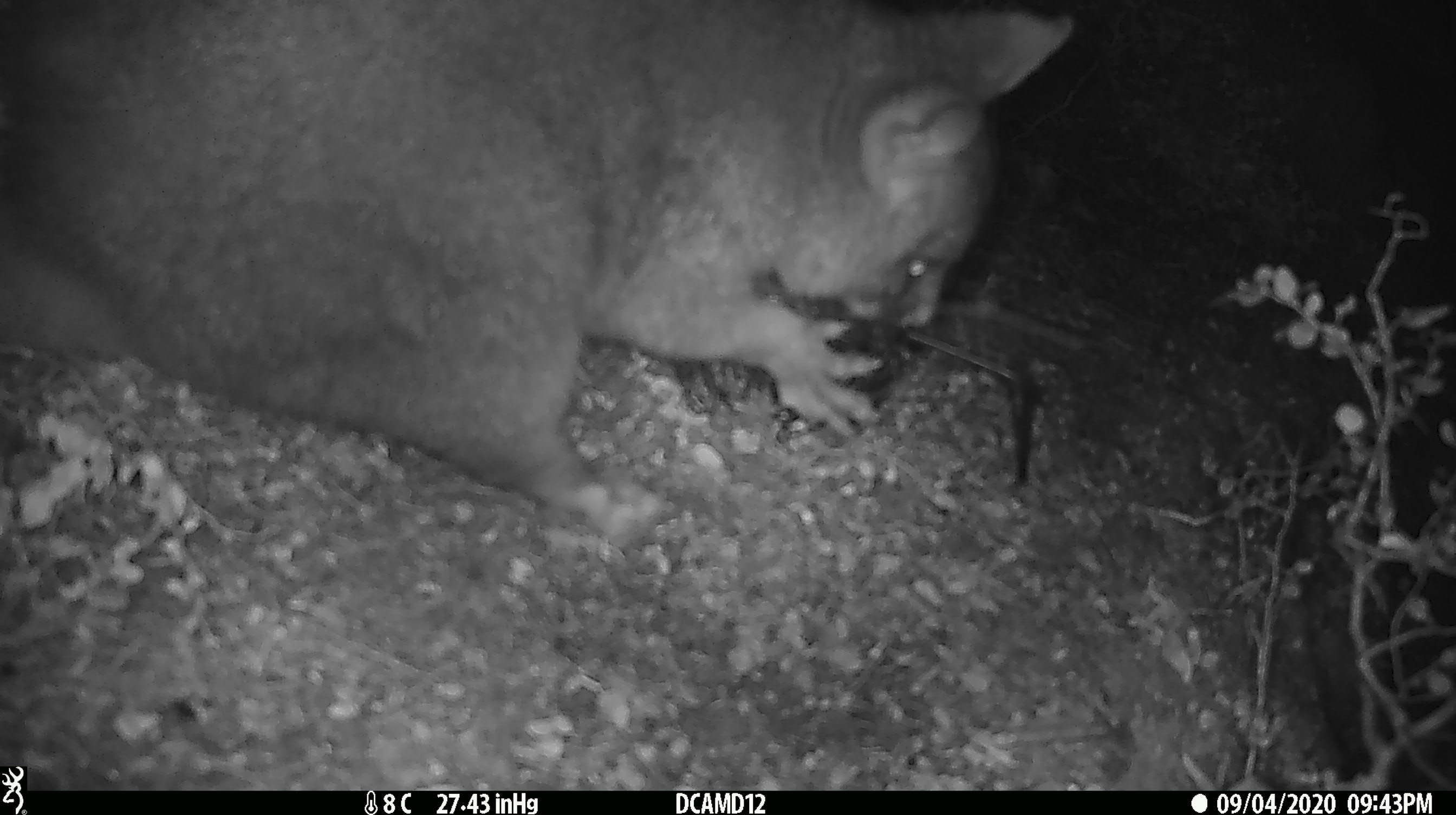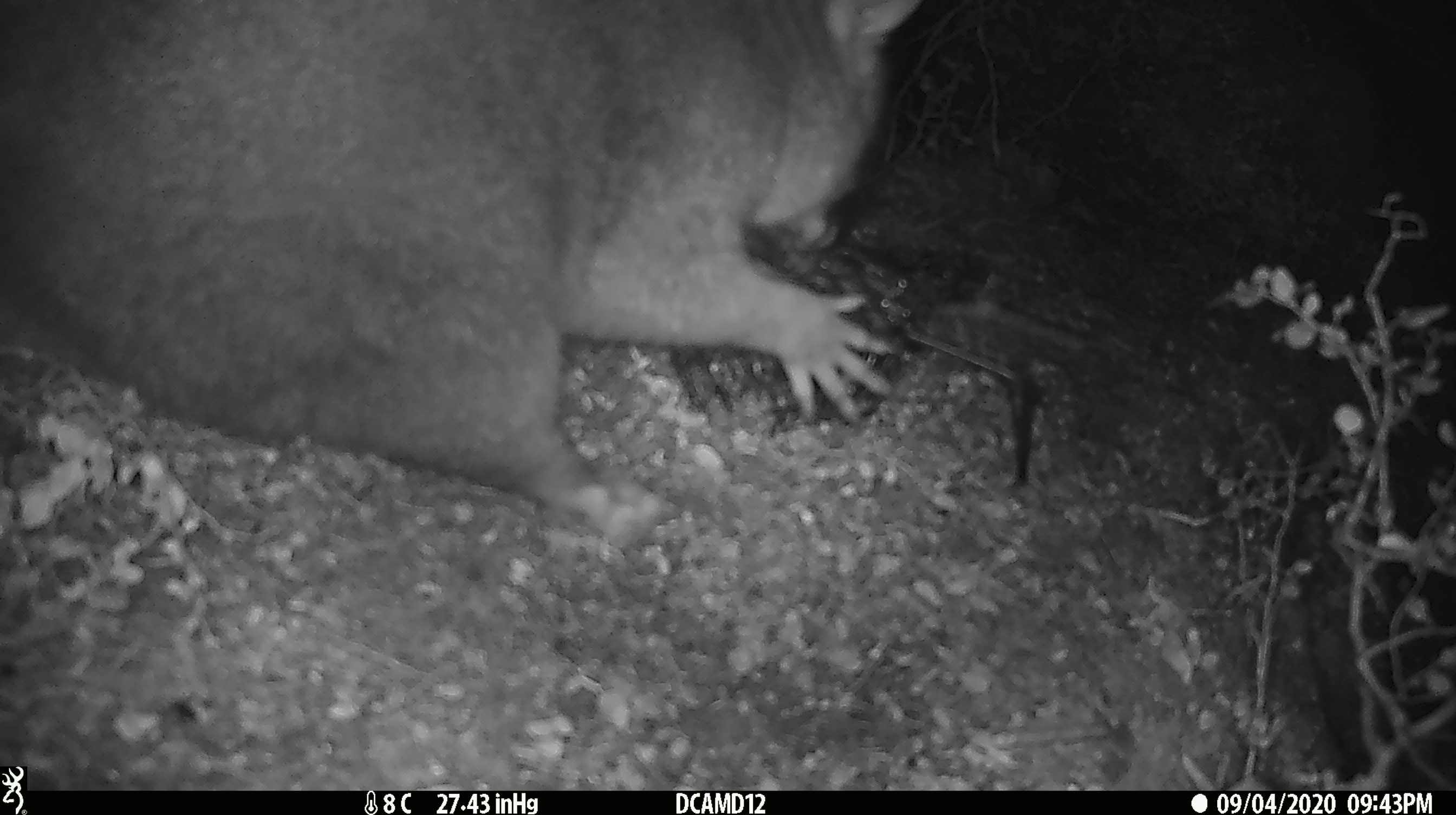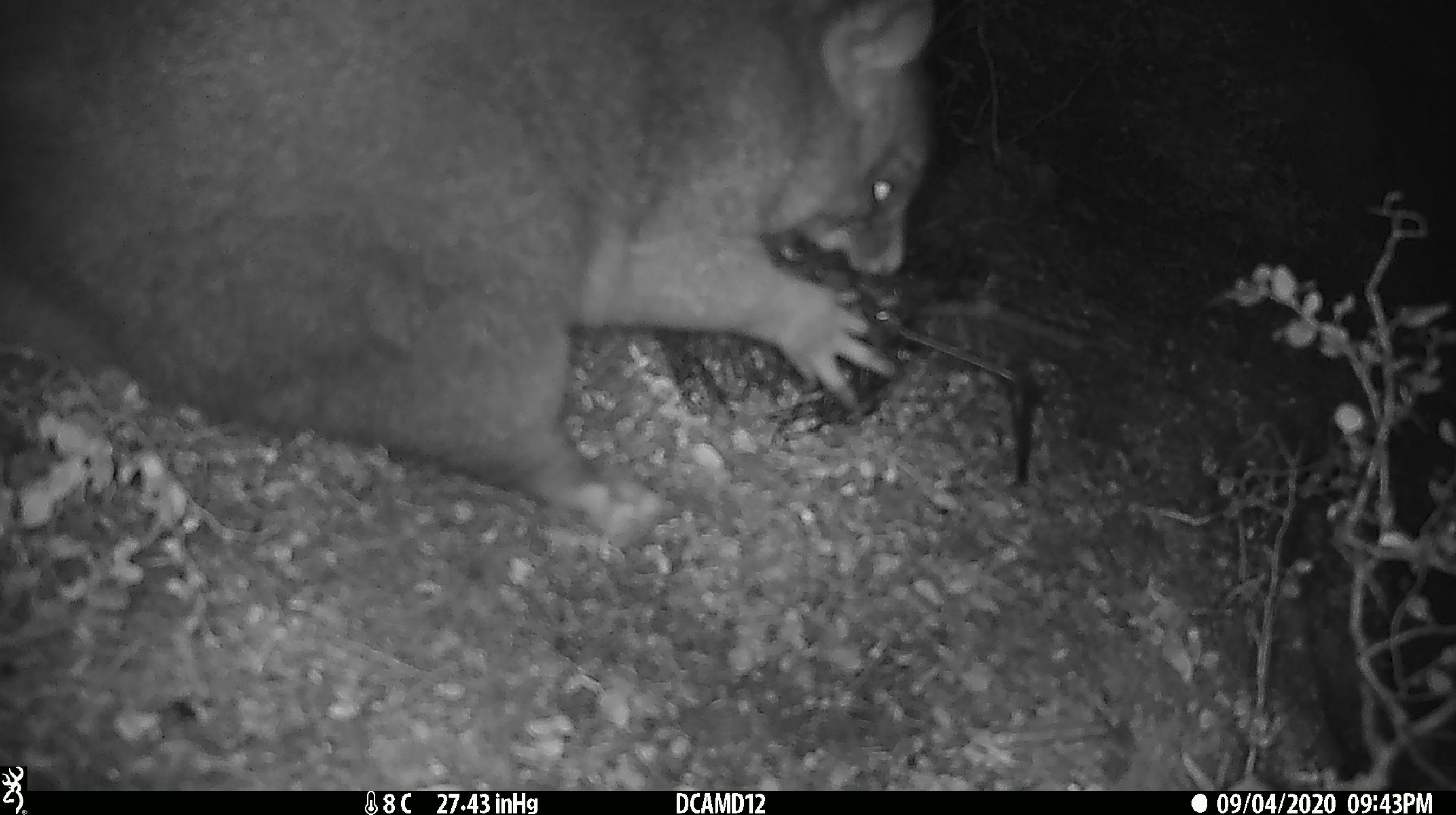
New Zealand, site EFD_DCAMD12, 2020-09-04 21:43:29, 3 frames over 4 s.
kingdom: Animalia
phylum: Chordata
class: Mammalia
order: Diprotodontia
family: Phalangeridae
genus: Trichosurus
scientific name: Trichosurus vulpecula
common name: common brushtail possum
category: possum